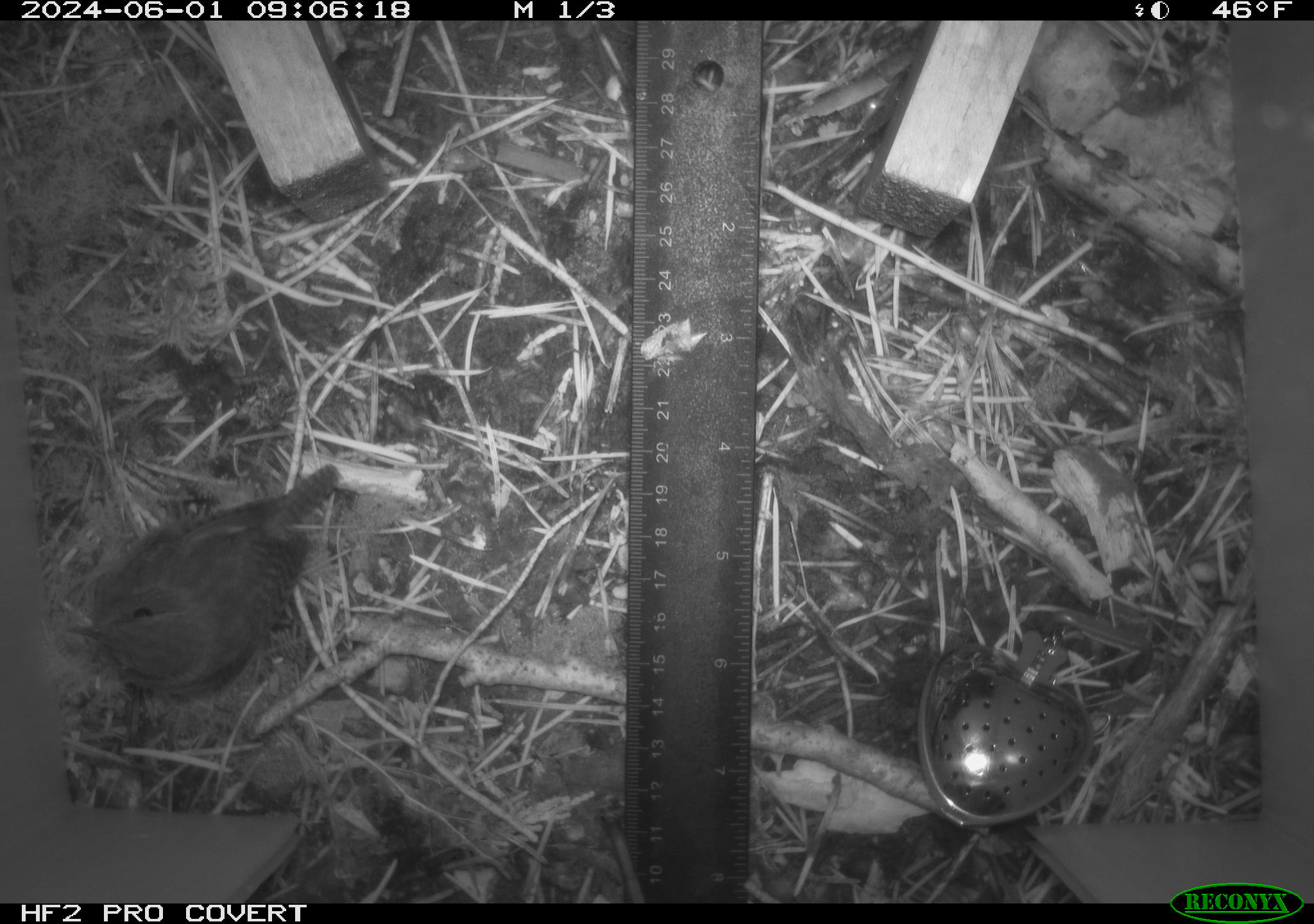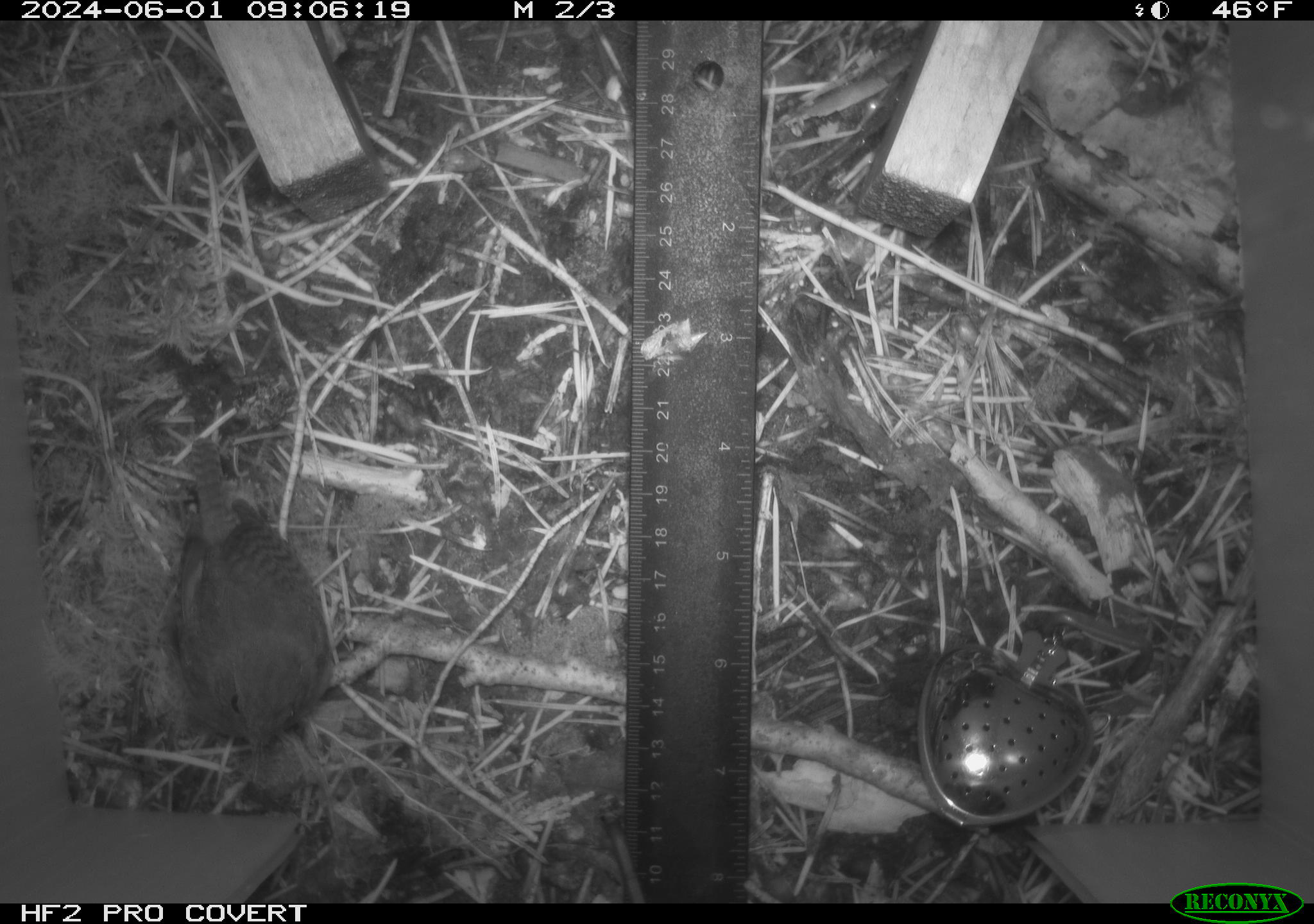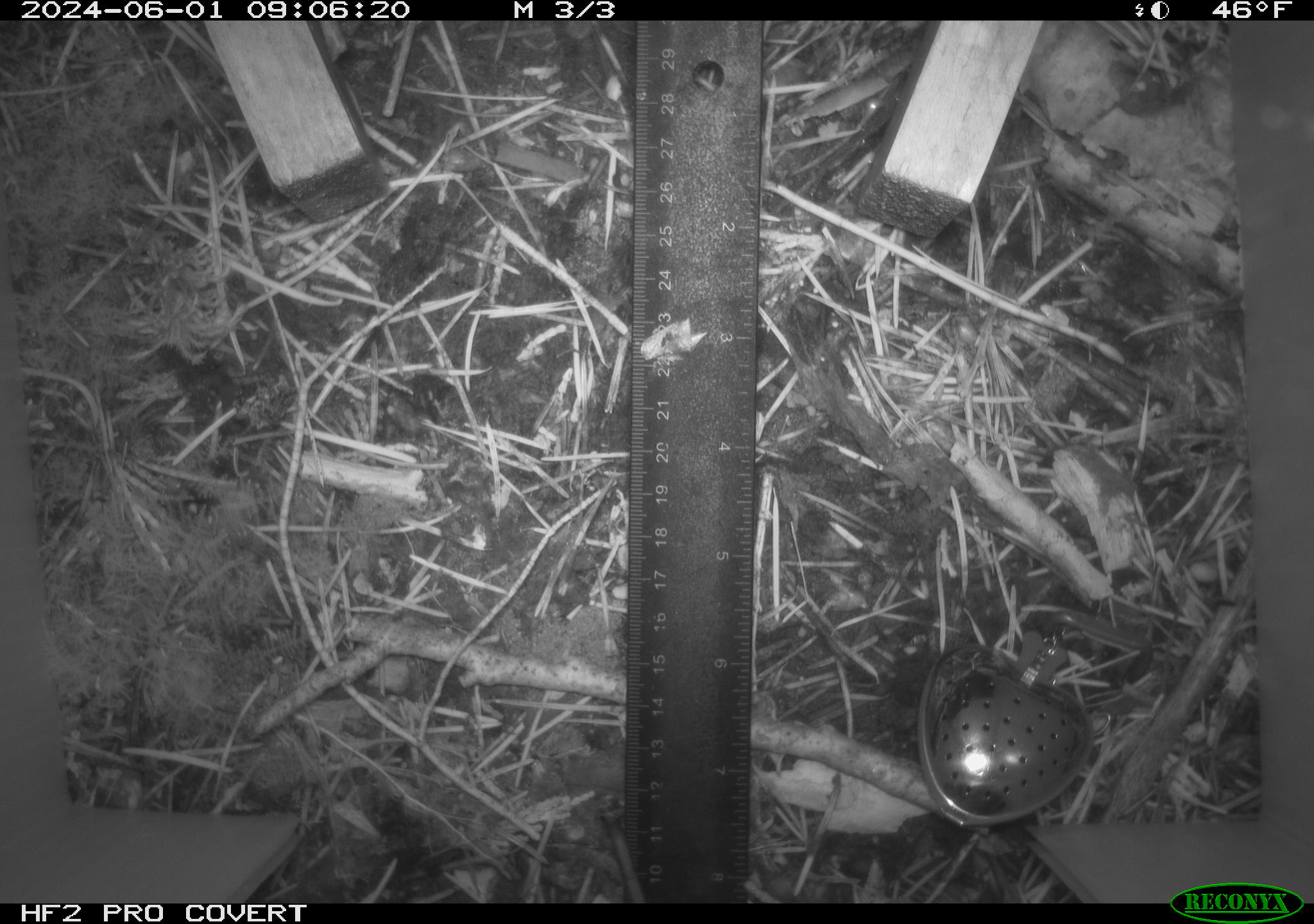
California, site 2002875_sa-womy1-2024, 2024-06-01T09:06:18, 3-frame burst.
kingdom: Animalia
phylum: Chordata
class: Aves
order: Passeriformes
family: Troglodytidae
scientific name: Troglodytidae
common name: wren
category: troglodytidae family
Troglodytidae family (wren) (Troglodytidae).